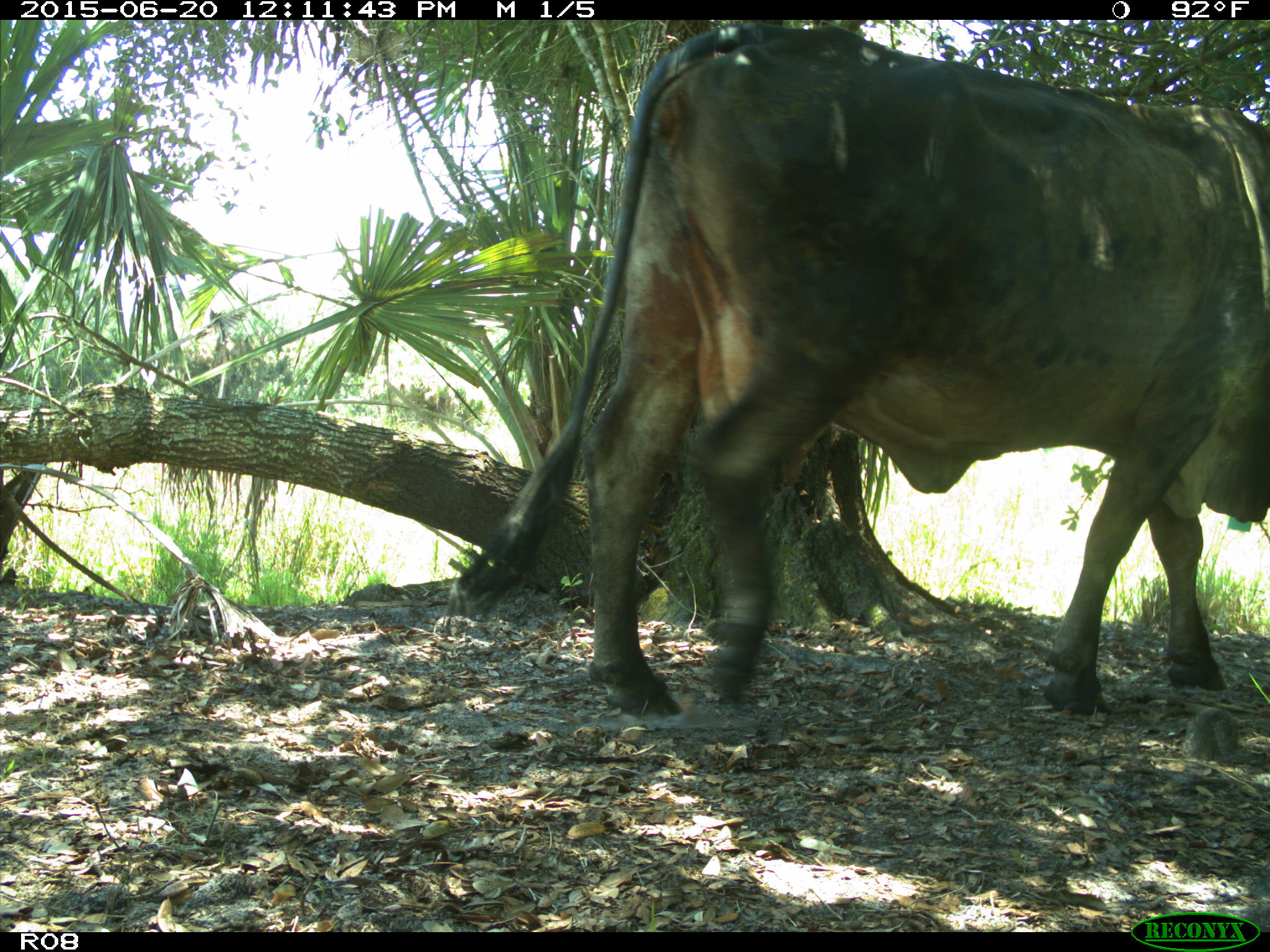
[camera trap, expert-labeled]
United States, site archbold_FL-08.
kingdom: Animalia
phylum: Chordata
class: Mammalia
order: Artiodactyla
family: Bovidae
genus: Bos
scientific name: Bos taurus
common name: domestic cow